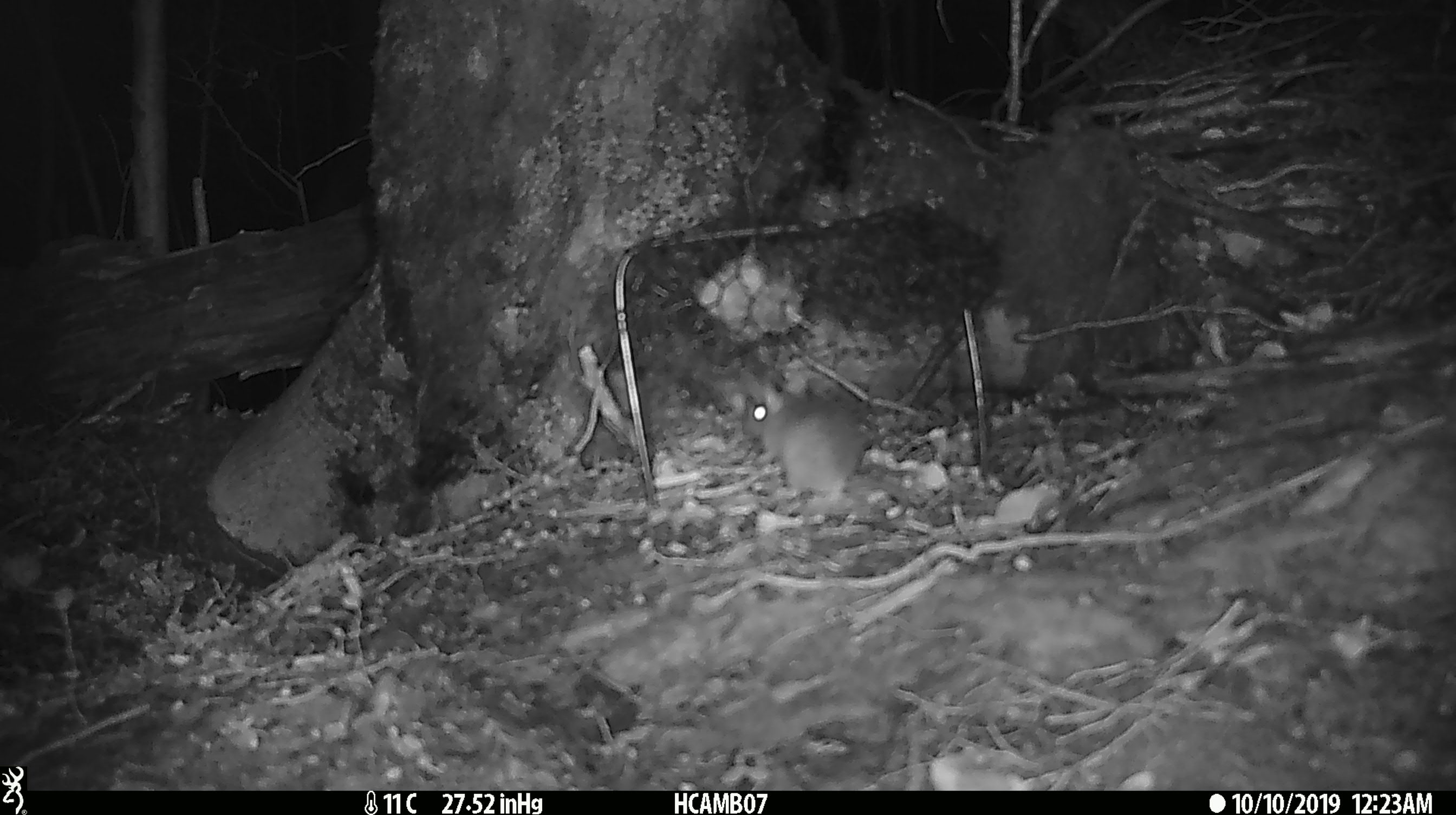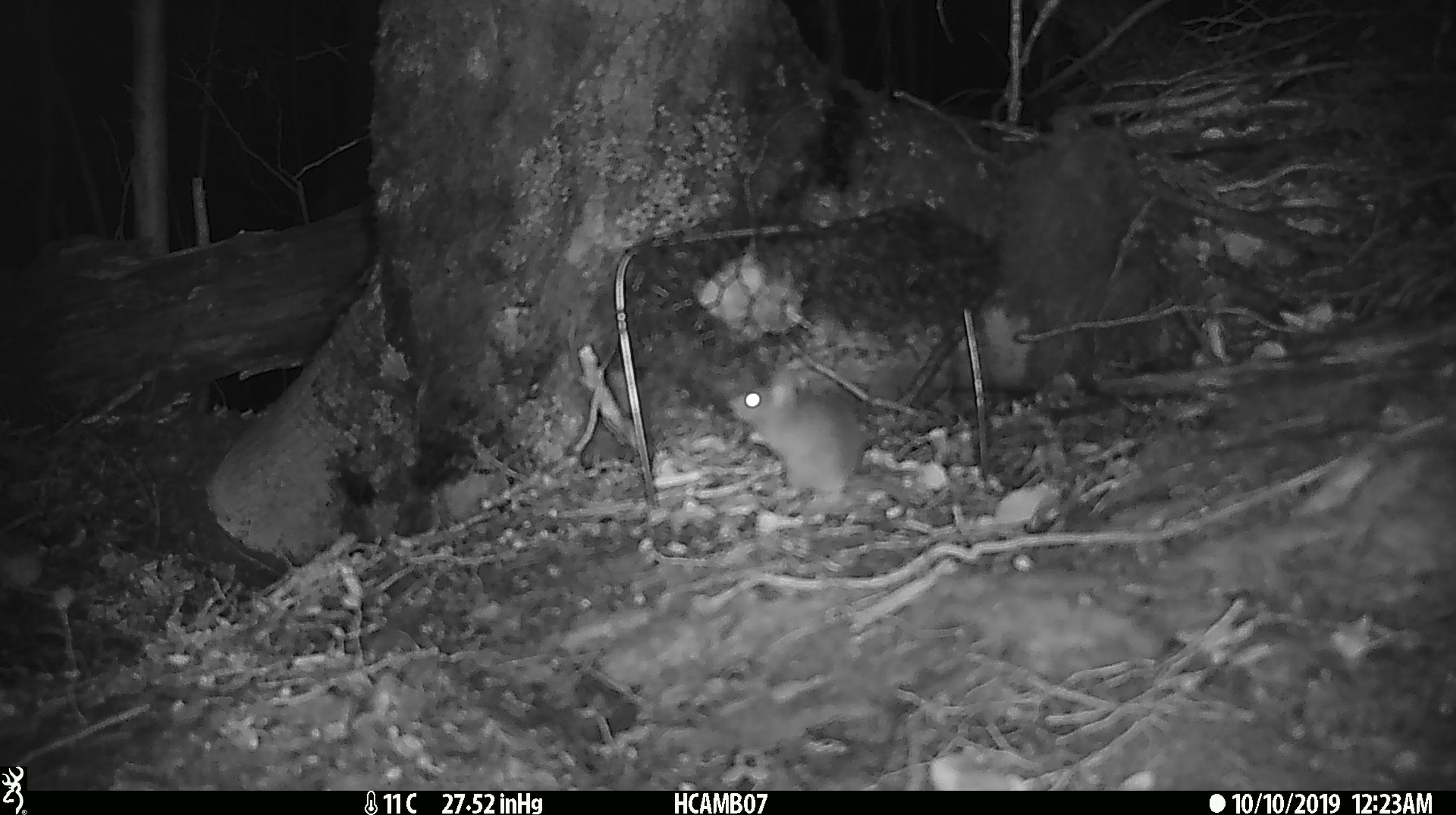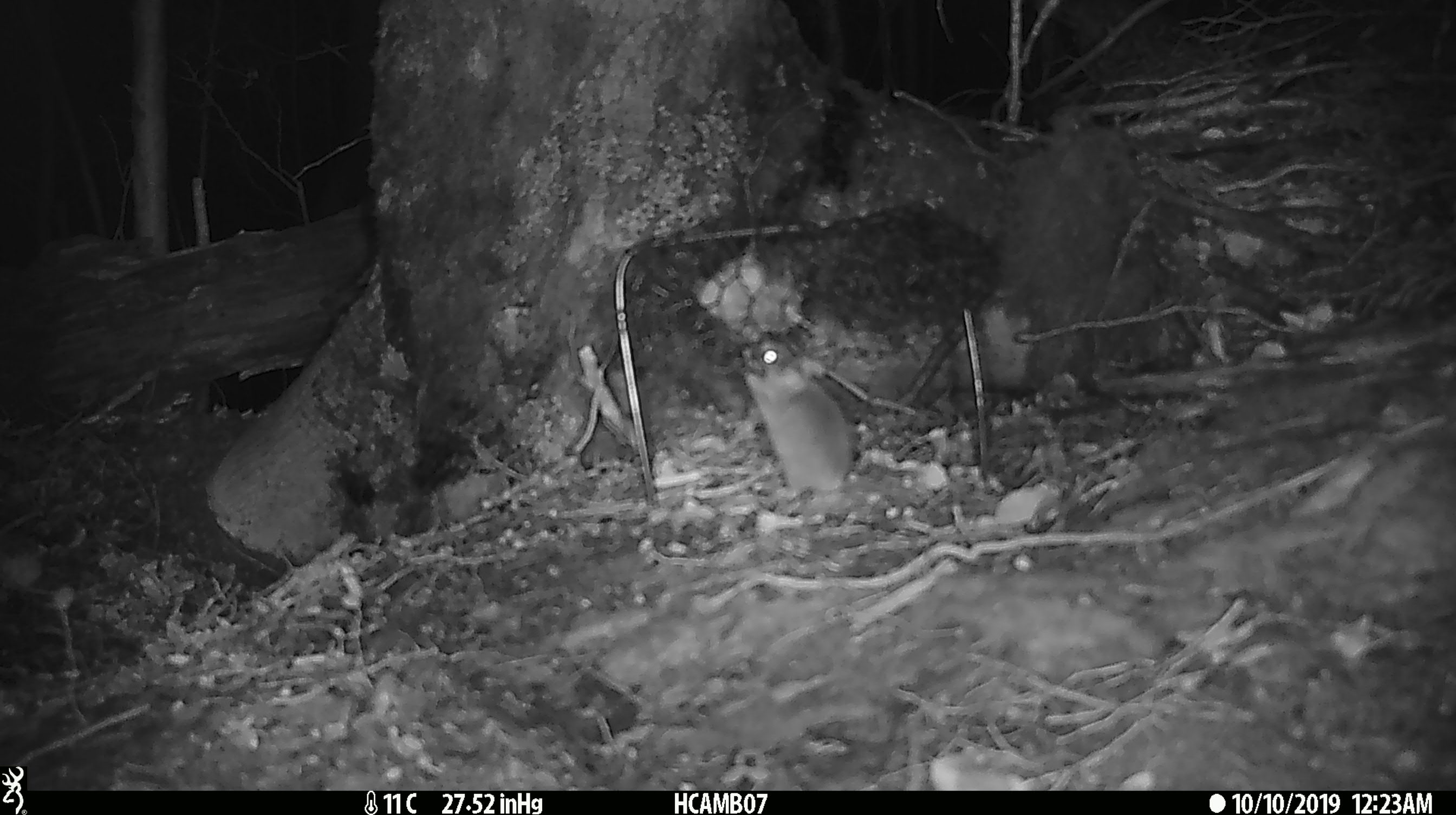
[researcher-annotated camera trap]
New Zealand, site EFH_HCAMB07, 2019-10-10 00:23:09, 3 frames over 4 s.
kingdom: Animalia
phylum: Chordata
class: Mammalia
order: Rodentia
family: Muridae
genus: Mus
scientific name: Mus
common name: mouse